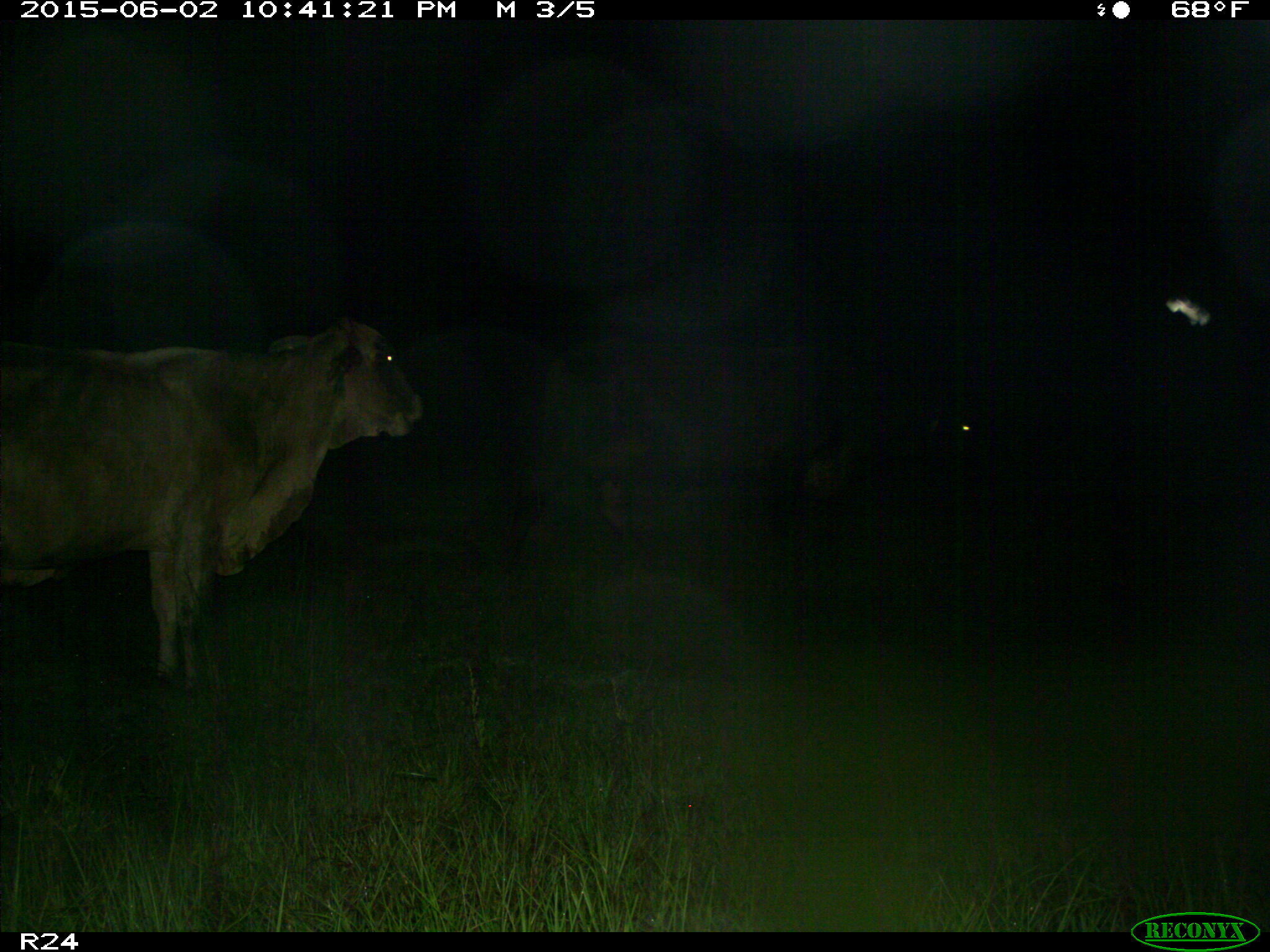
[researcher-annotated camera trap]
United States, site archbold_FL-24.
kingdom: Animalia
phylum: Chordata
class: Mammalia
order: Artiodactyla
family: Bovidae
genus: Bos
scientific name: Bos taurus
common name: domestic cow